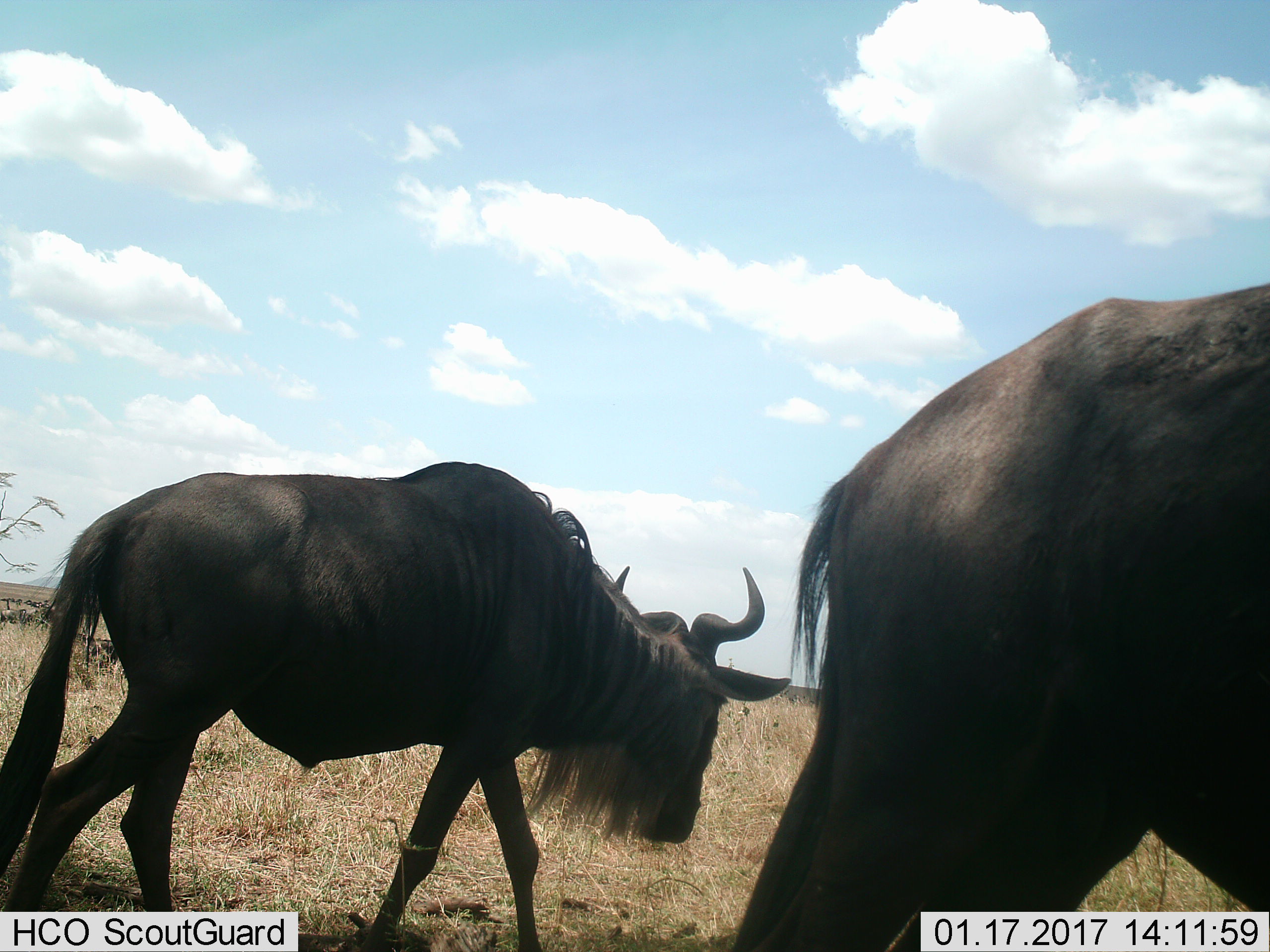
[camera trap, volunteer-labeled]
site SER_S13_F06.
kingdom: Animalia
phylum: Chordata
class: Mammalia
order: Artiodactyla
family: Bovidae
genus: Connochaetes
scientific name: Connochaetes taurinus taurinus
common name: blue wildebeest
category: wildebeestblue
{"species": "wildebeestblue (blue wildebeest) (Connochaetes taurinus taurinus)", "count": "2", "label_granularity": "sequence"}